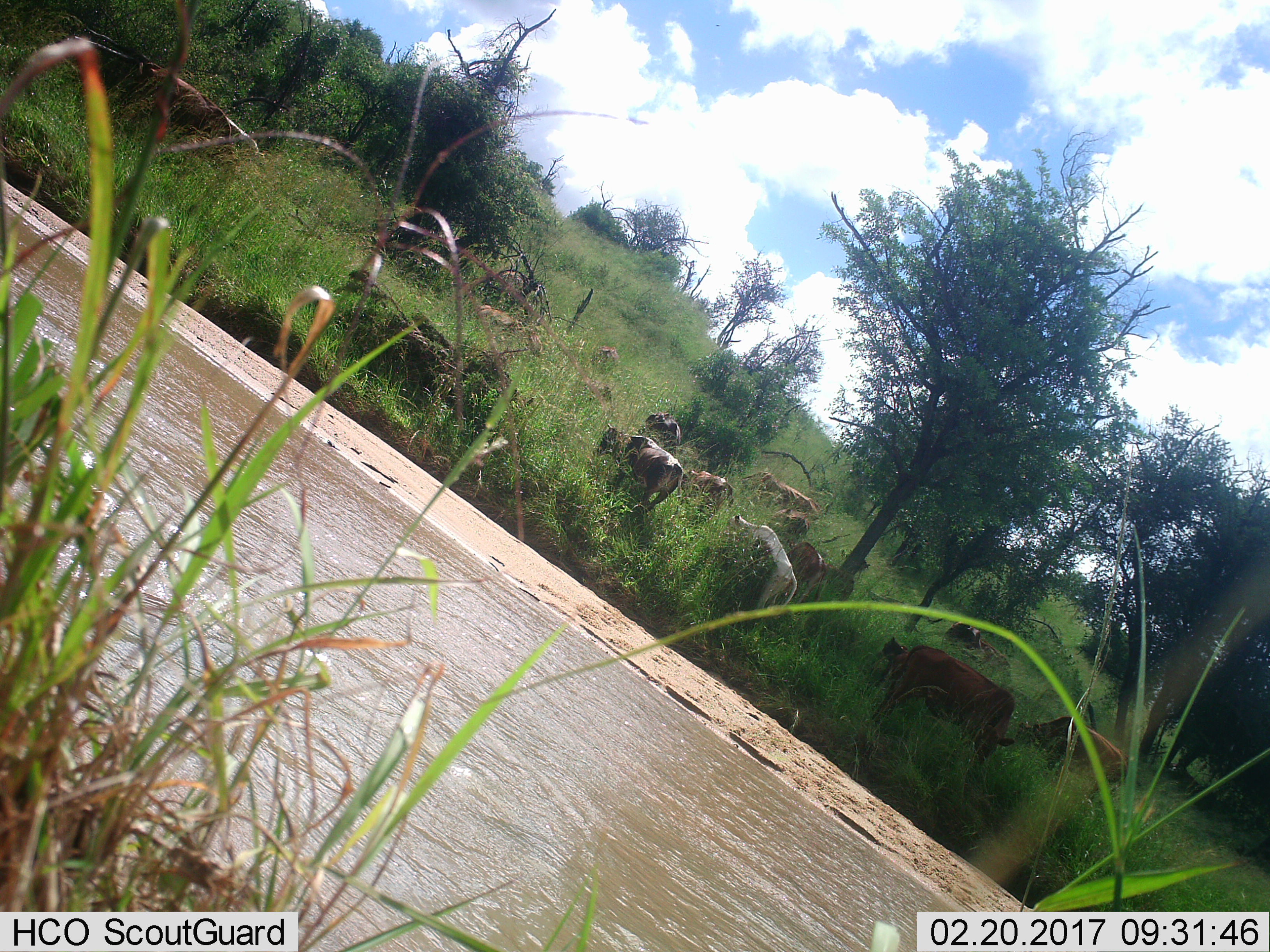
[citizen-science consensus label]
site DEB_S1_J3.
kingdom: Animalia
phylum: Chordata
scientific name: Vertebrata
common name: domestic animal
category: domesticanimal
Domesticanimal (domestic animal) (Vertebrata), count 11-50. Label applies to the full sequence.